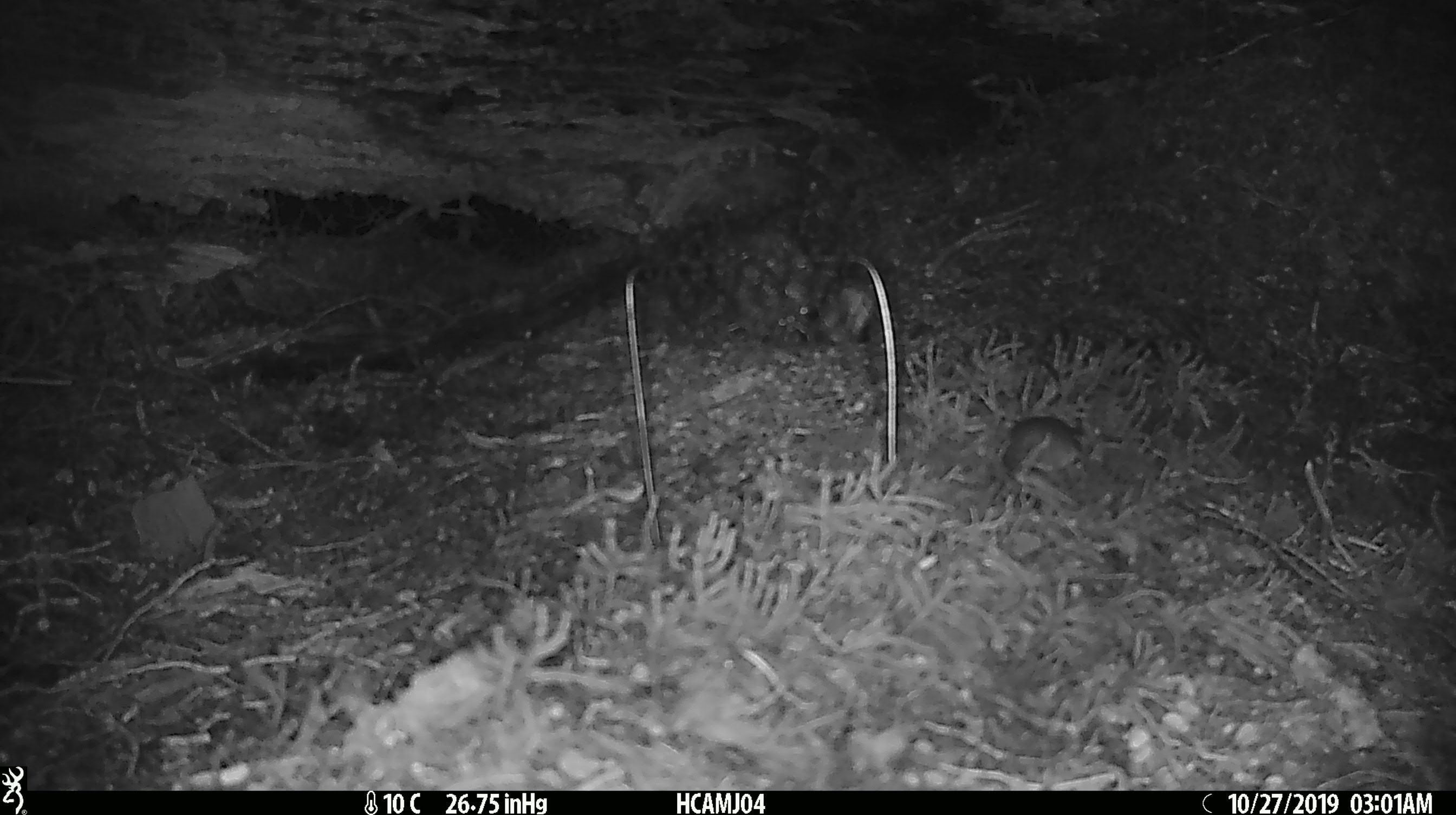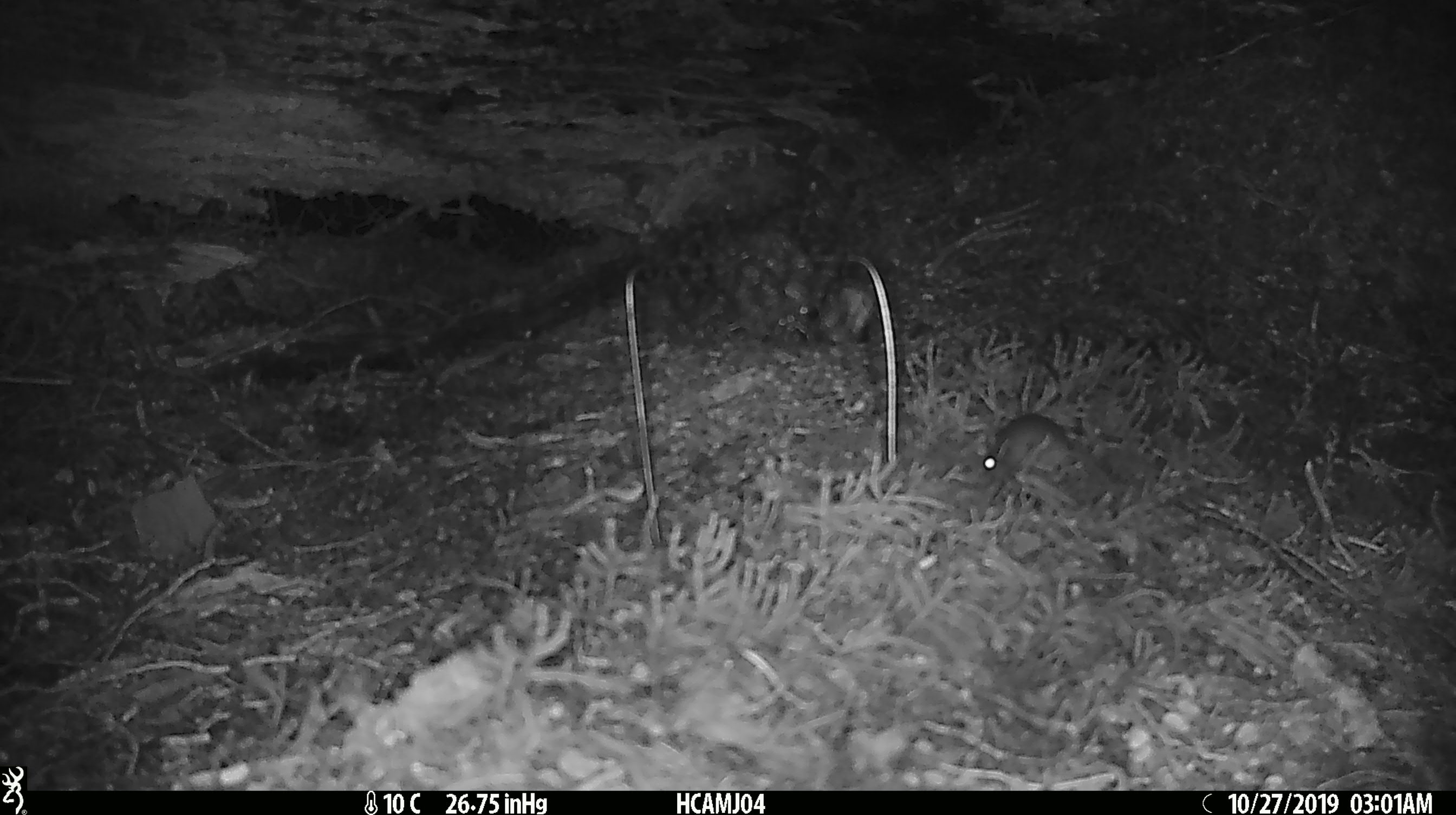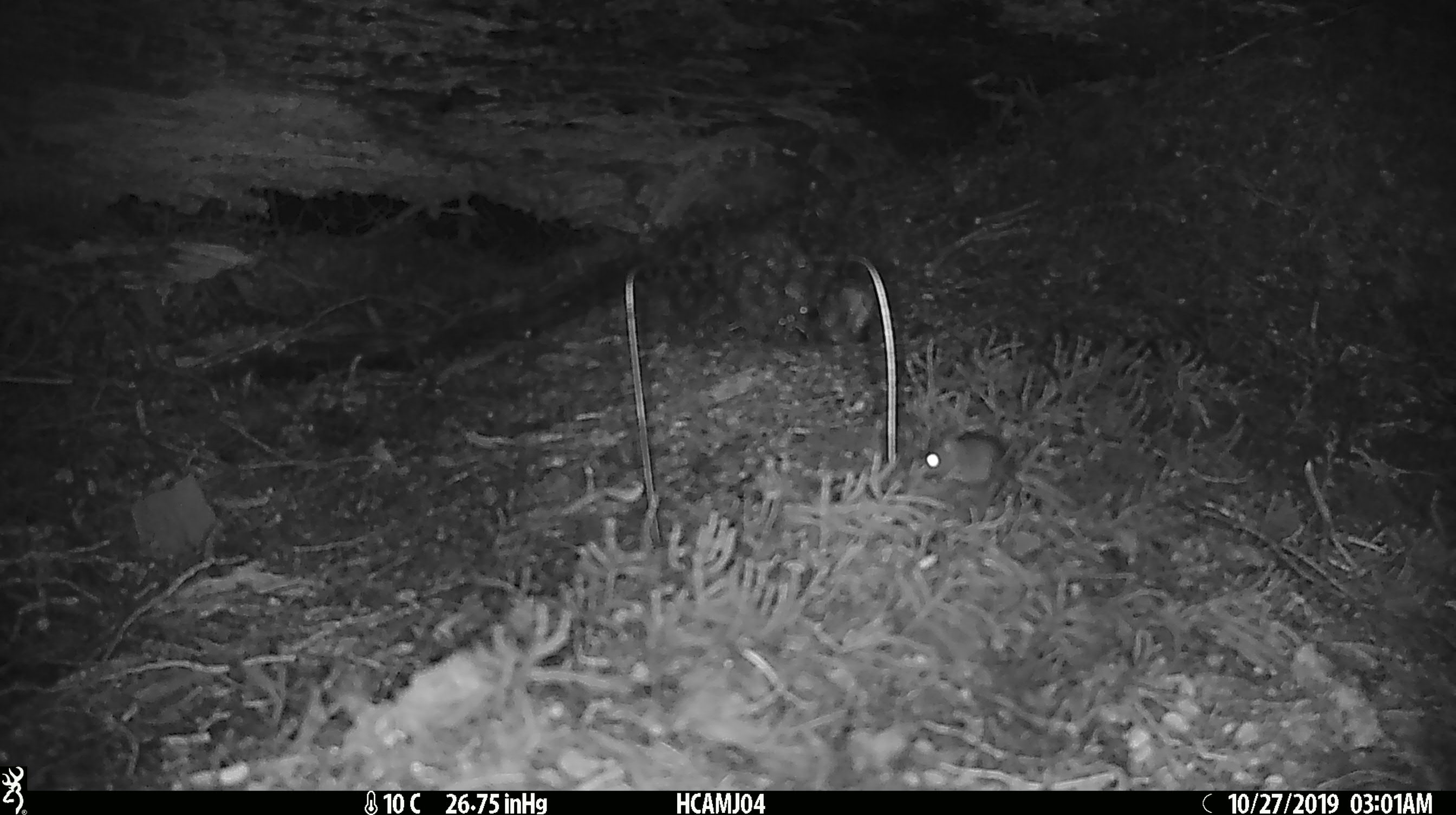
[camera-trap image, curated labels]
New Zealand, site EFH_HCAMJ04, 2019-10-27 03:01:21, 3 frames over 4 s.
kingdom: Animalia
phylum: Chordata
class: Mammalia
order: Rodentia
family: Muridae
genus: Mus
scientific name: Mus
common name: mouse